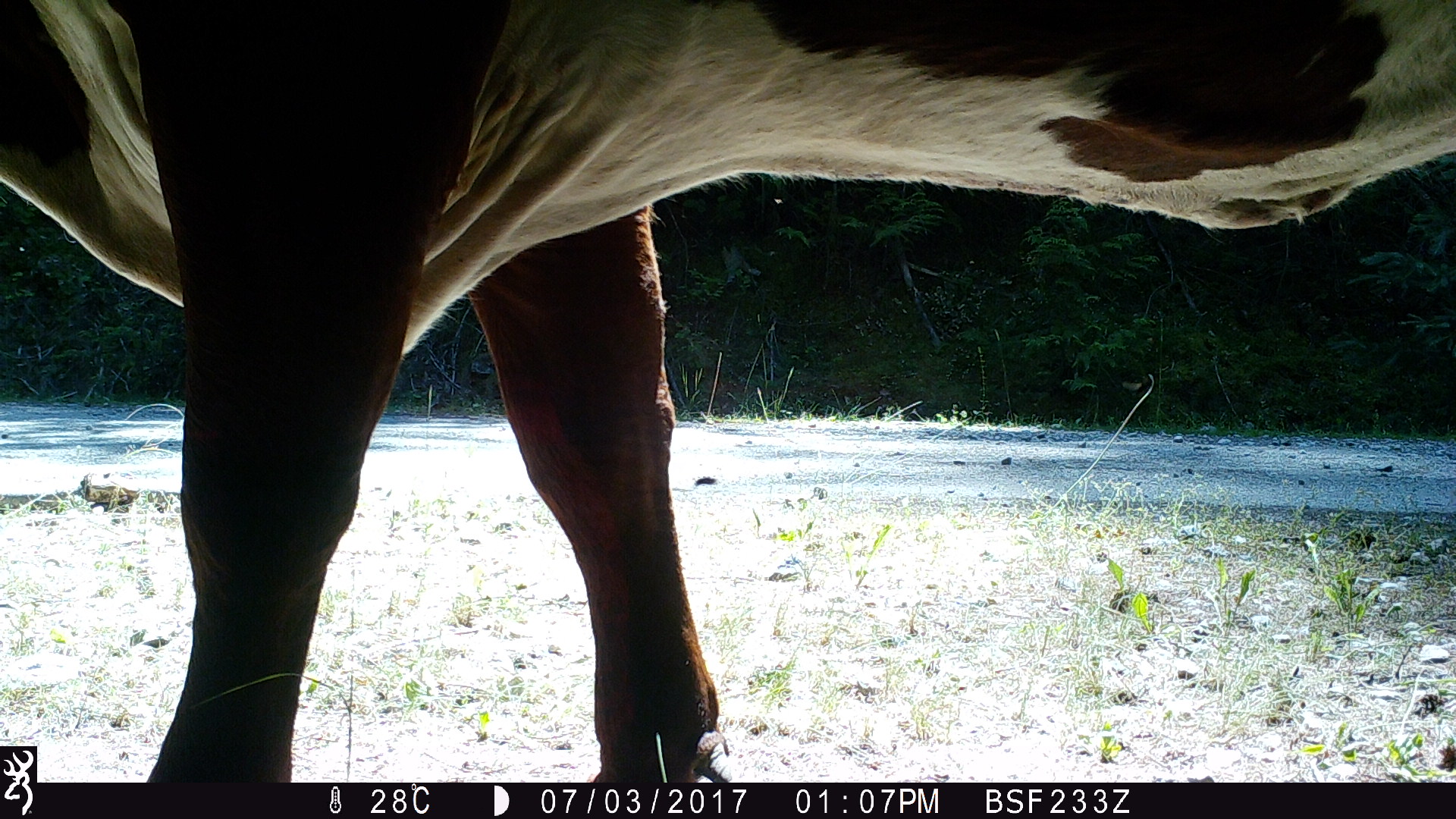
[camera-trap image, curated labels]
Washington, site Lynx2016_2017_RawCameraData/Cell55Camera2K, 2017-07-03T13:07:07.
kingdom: Animalia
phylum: Chordata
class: Mammalia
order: Artiodactyla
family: Bovidae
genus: Bos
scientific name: Bos taurus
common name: domestic cattle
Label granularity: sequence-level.